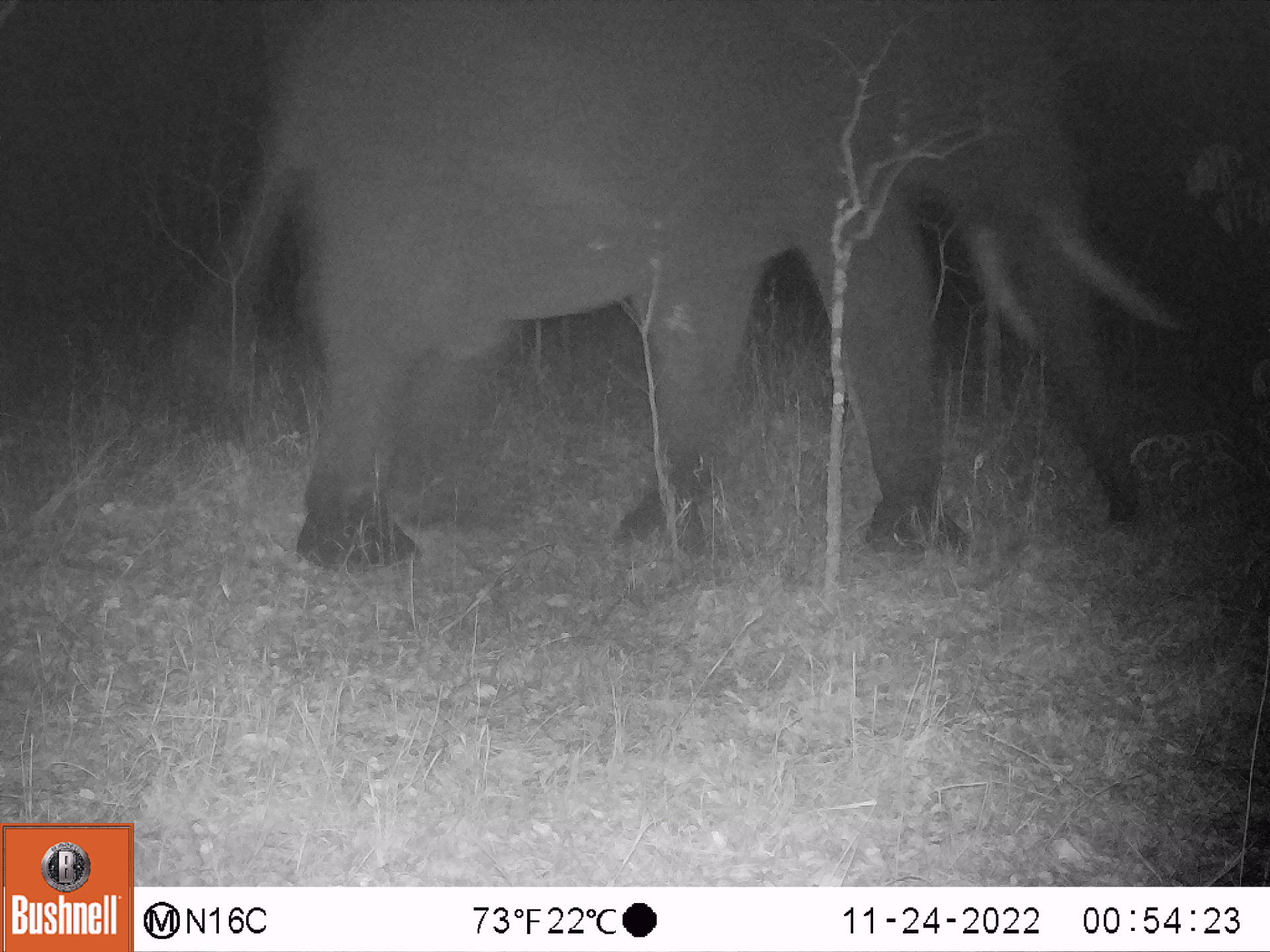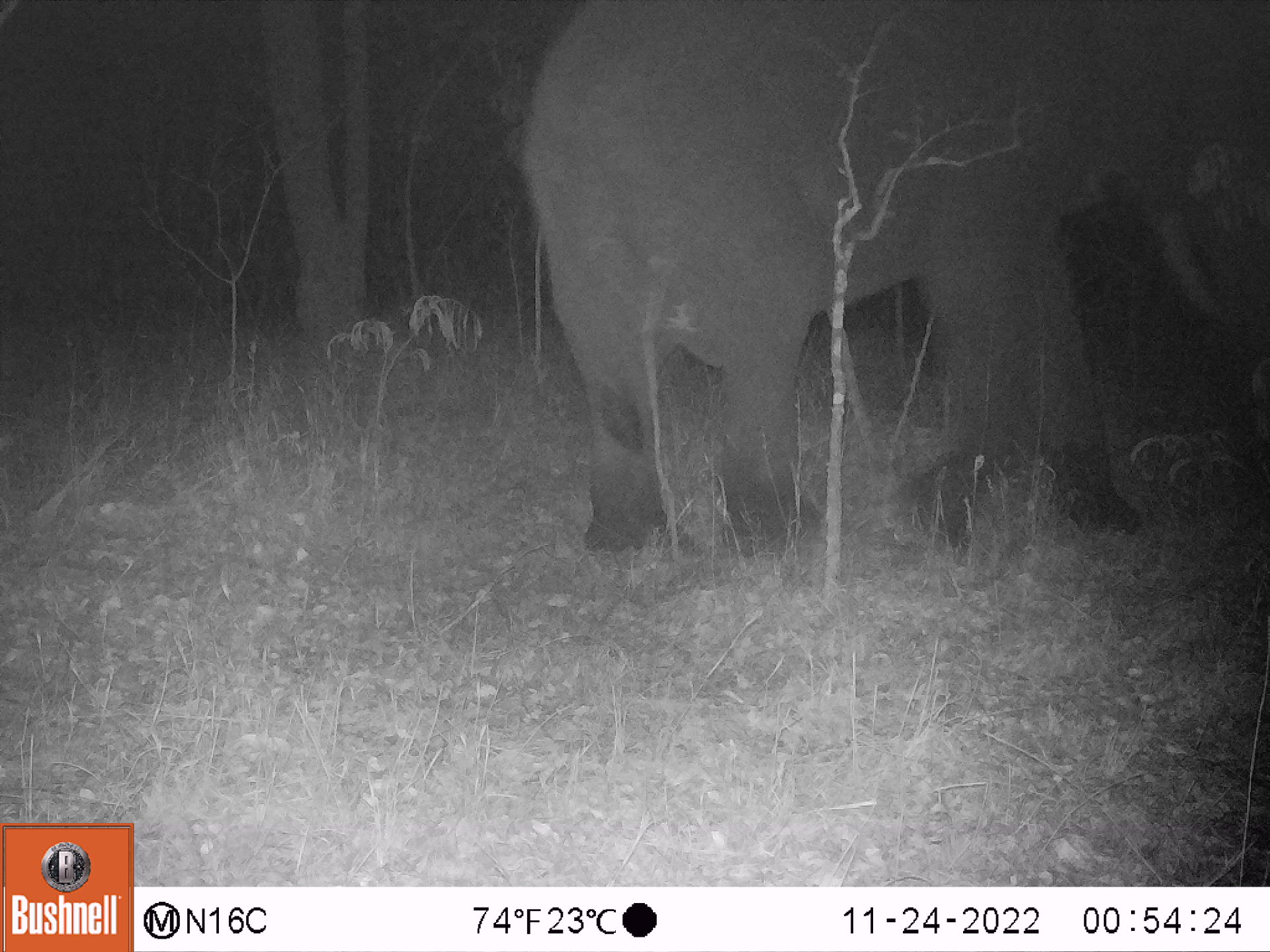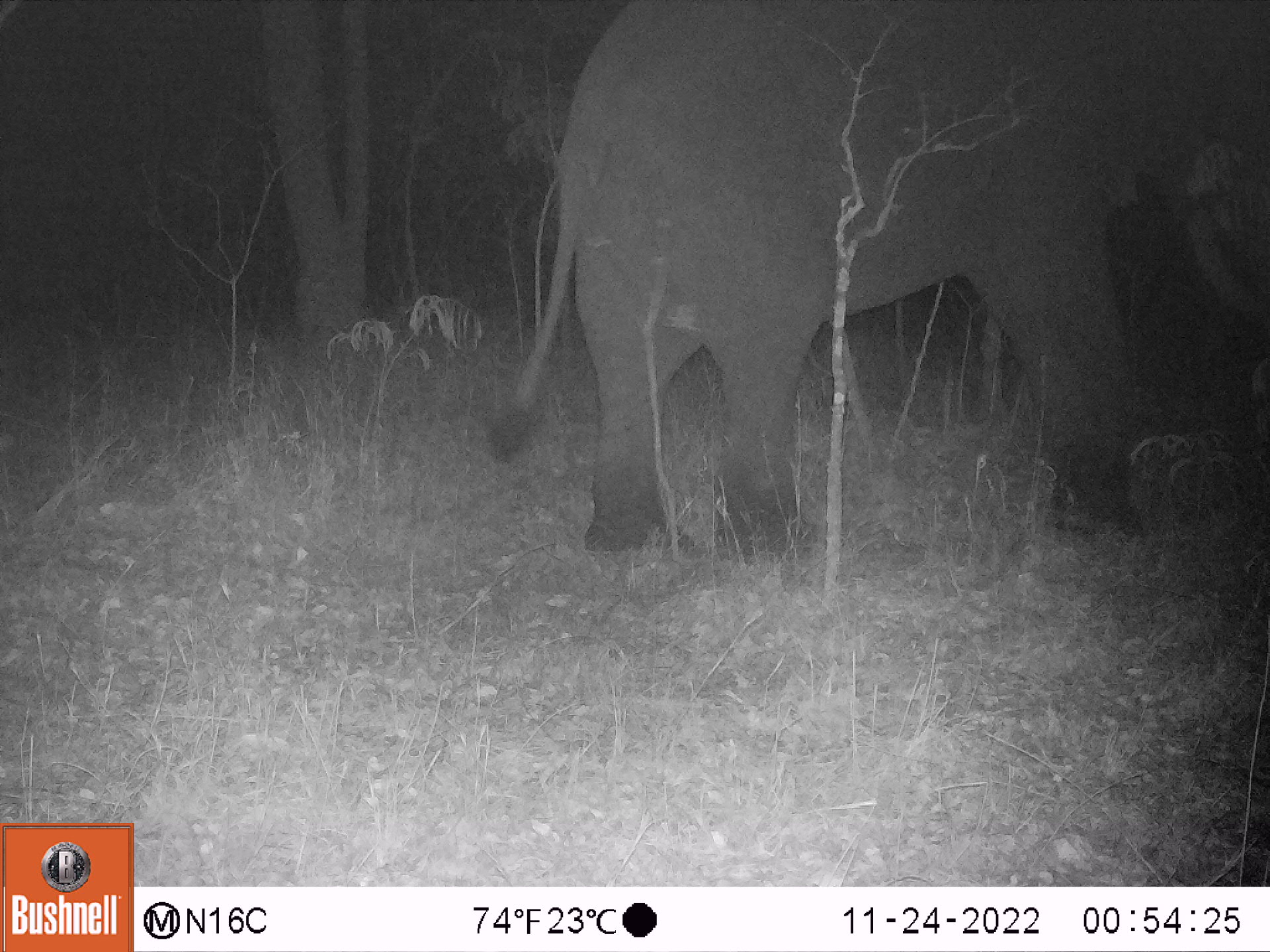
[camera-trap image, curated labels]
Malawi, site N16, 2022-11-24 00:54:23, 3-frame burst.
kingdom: Animalia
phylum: Chordata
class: Mammalia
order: Proboscidea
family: Elephantidae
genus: Loxodonta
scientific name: Loxodonta africana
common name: african savanna elephant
African savanna elephant (Loxodonta africana), count 1.